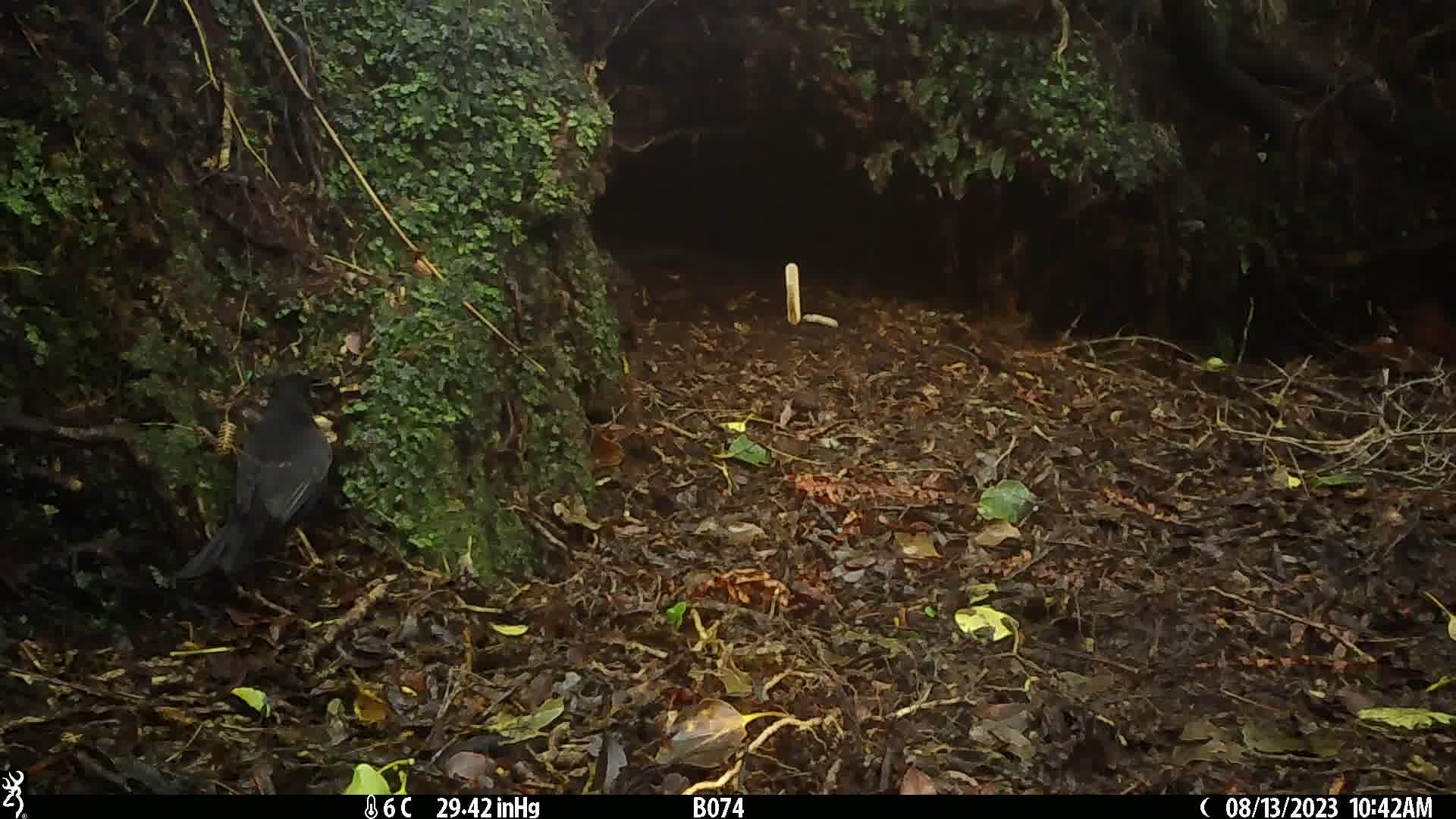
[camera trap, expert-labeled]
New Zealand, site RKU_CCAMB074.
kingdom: Animalia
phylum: Chordata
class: Aves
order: Passeriformes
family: Turdidae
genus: Turdus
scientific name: Turdus merula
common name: eurasian blackbird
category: blackbird